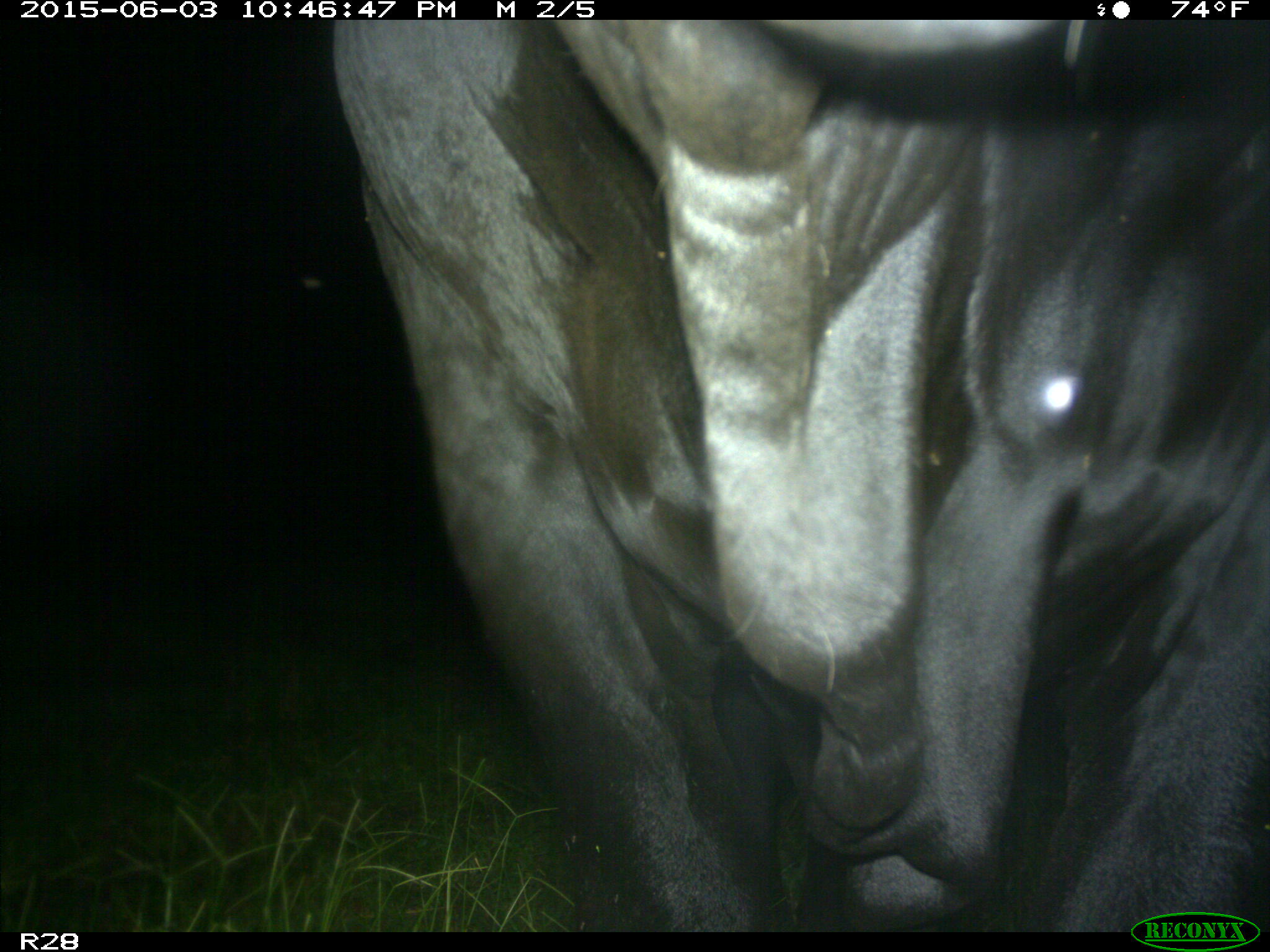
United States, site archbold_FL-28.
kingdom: Animalia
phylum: Chordata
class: Mammalia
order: Artiodactyla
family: Bovidae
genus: Bos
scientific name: Bos taurus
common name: domestic cow